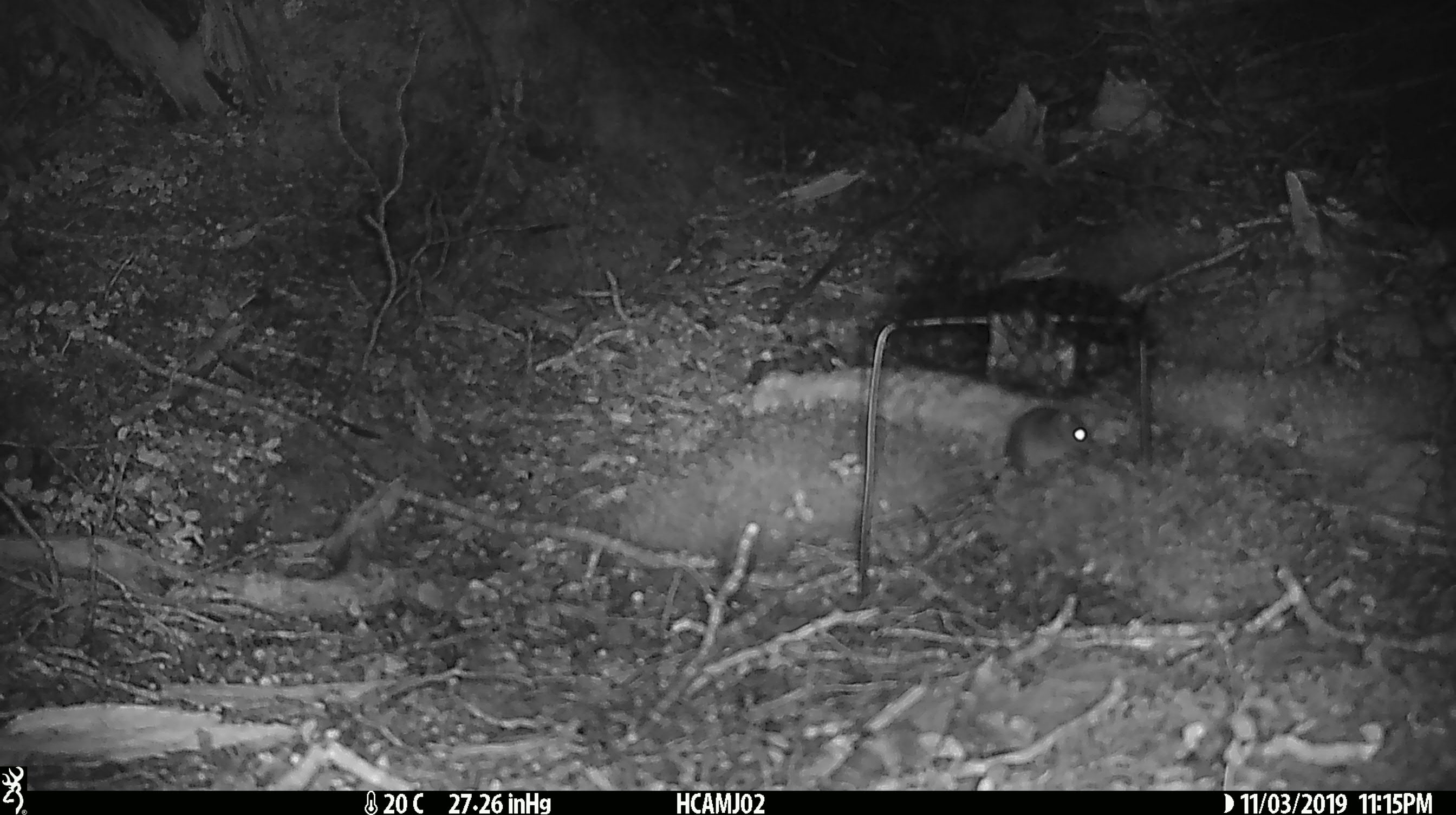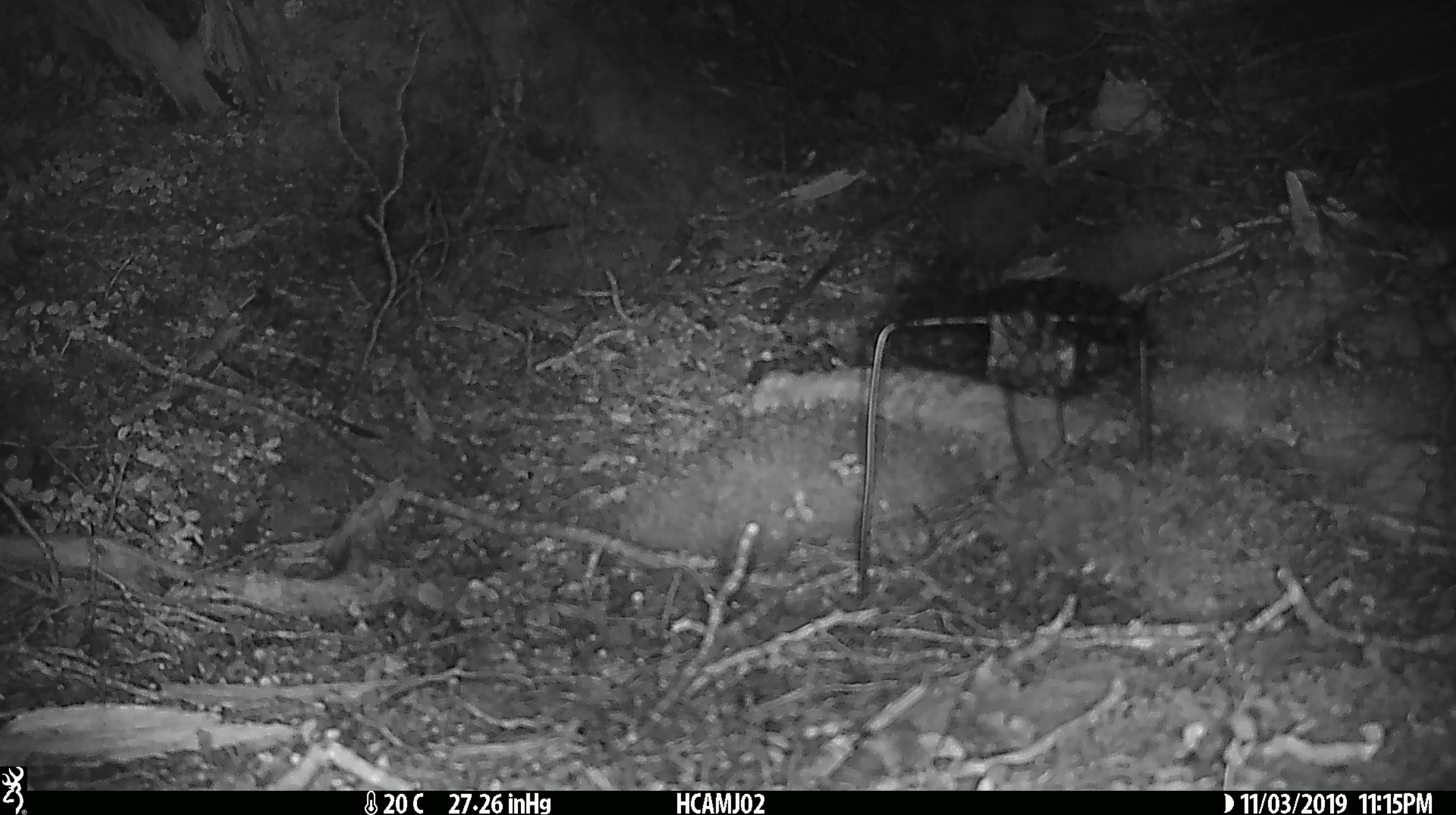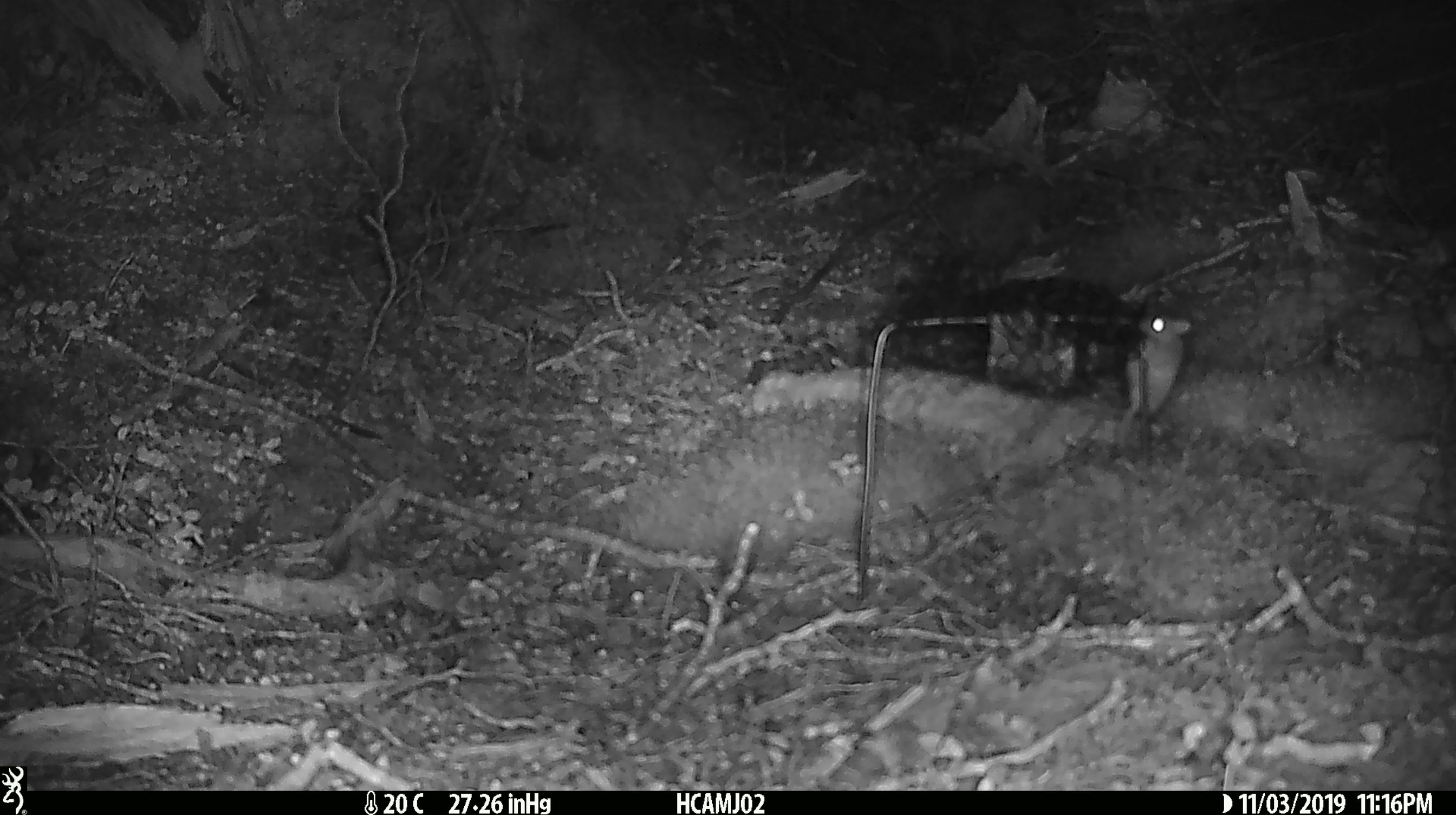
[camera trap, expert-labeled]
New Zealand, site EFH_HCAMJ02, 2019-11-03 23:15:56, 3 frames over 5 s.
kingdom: Animalia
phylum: Chordata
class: Mammalia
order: Rodentia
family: Muridae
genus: Mus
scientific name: Mus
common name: mouse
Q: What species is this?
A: Mouse (Mus).